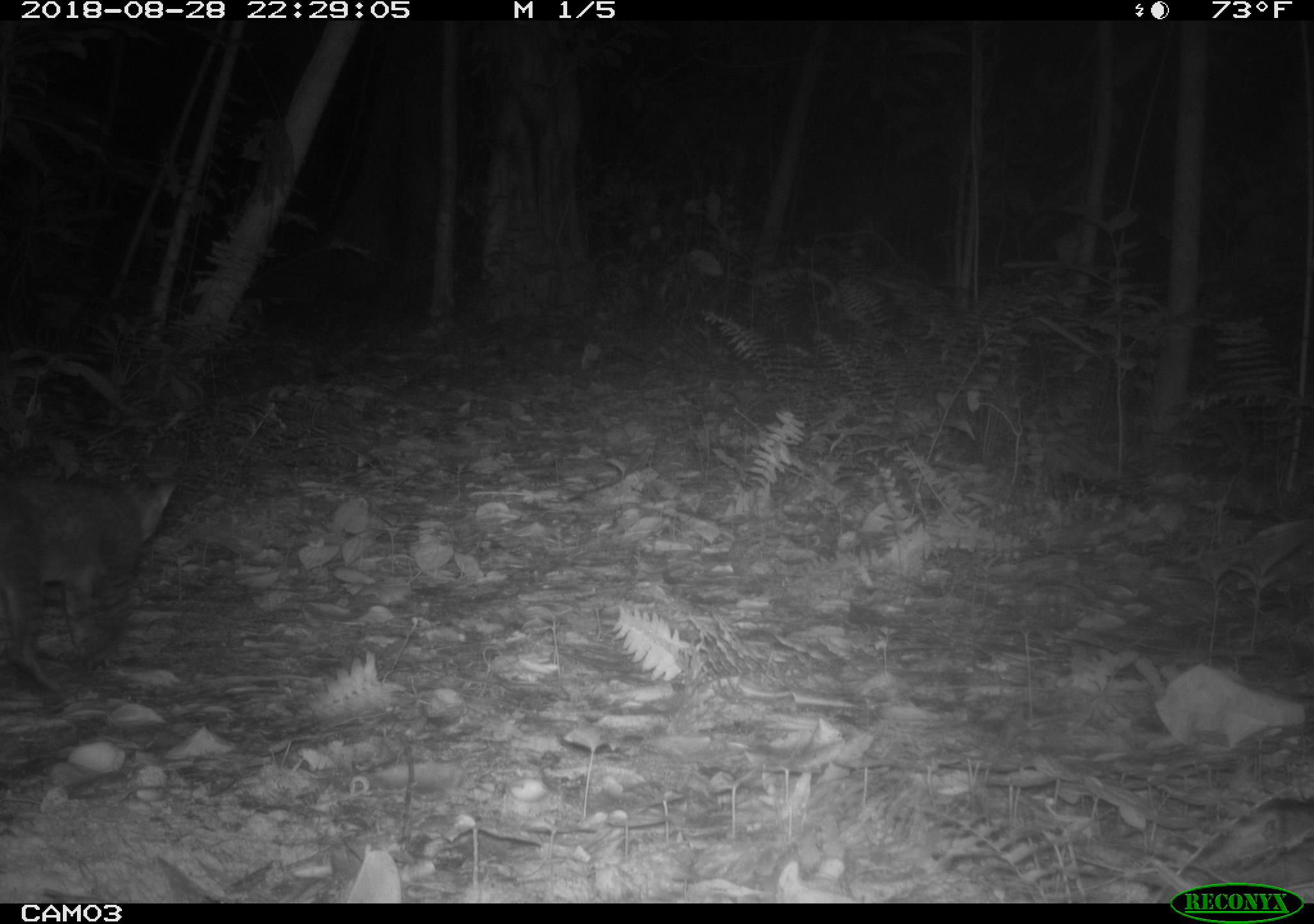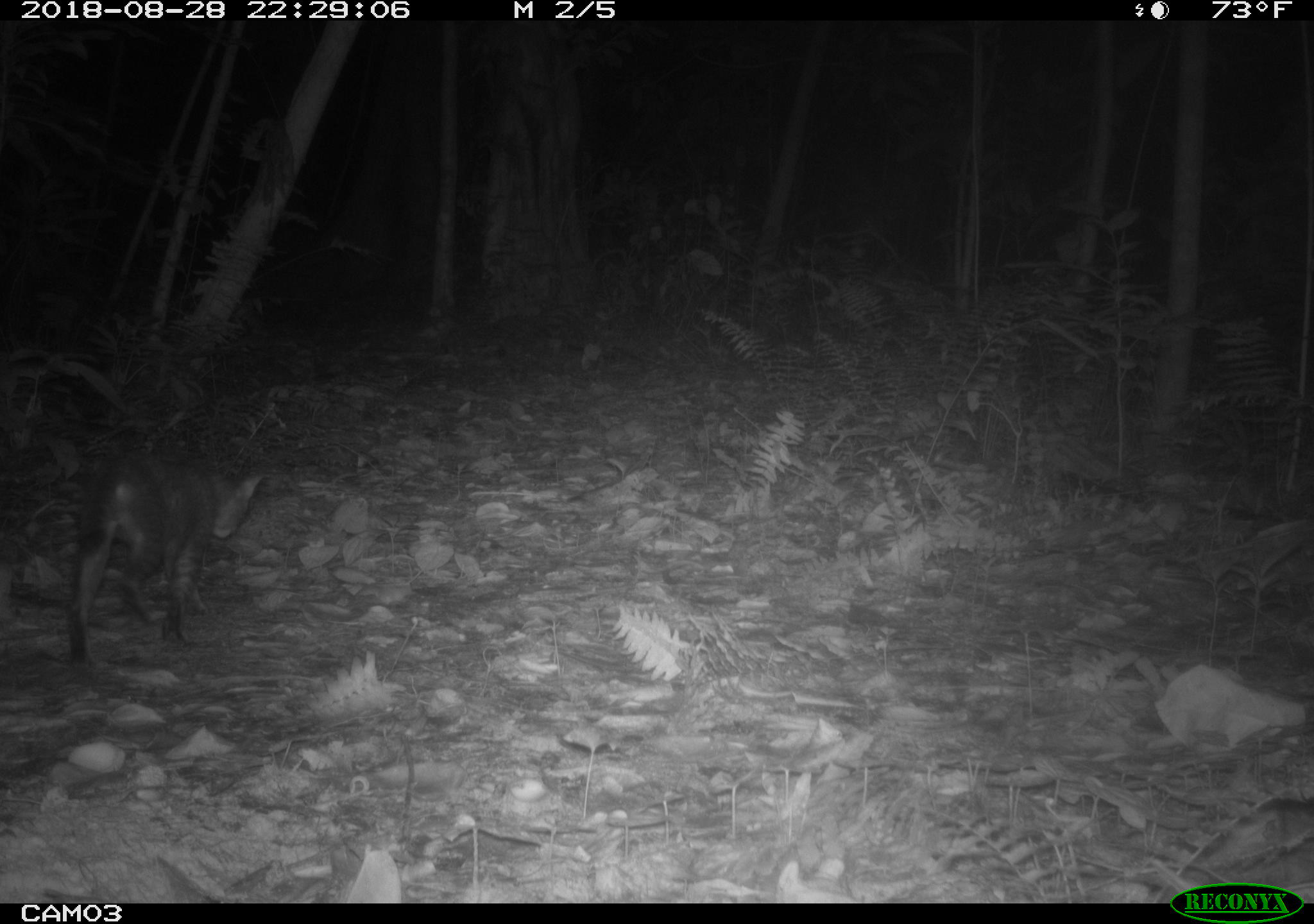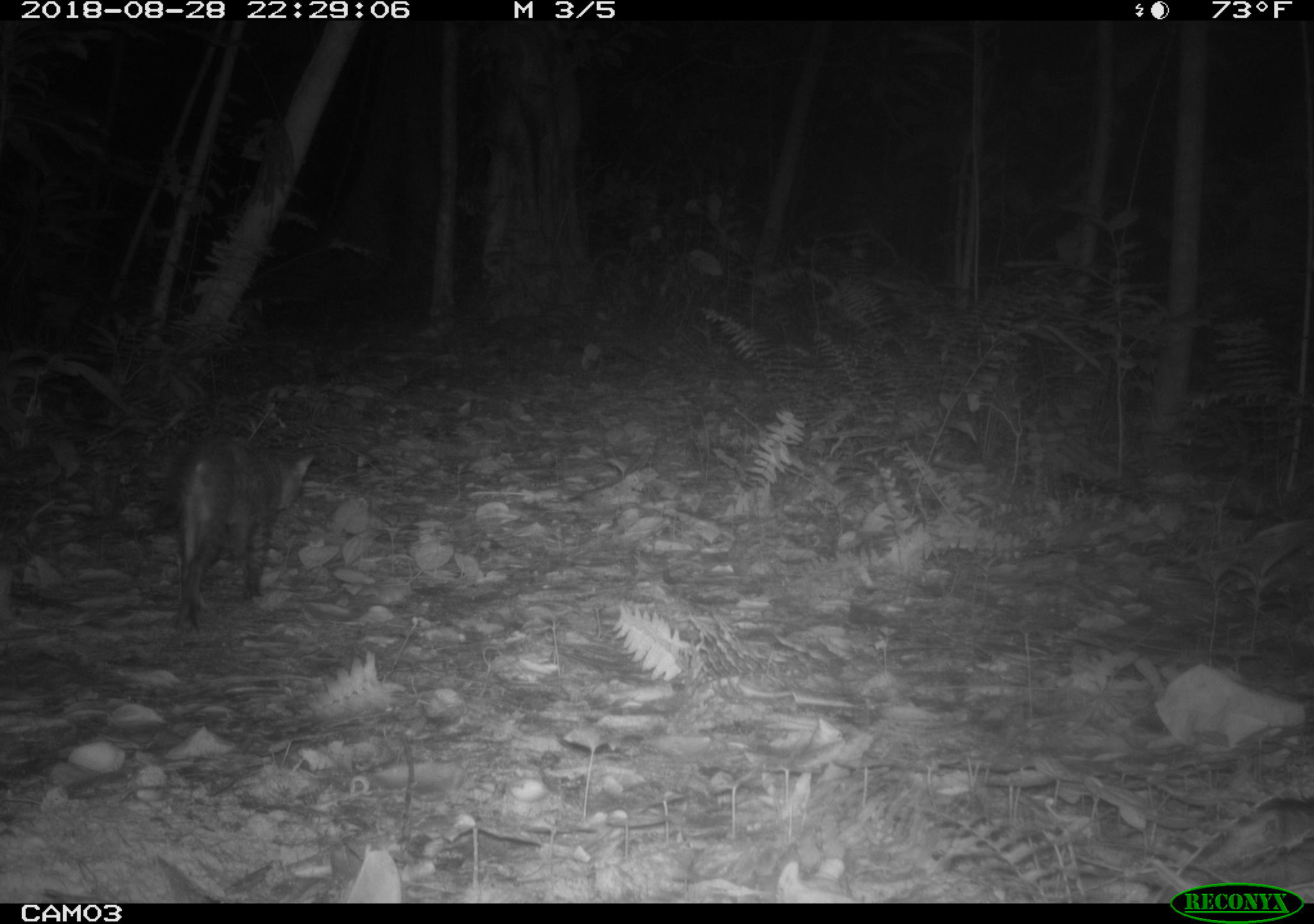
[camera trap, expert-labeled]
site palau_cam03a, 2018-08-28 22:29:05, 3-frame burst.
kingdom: Animalia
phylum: Chordata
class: Mammalia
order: Carnivora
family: Felidae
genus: Felis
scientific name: Felis catus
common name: cat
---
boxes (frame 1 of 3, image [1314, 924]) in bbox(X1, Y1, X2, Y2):
cat: bbox(1, 456, 183, 702)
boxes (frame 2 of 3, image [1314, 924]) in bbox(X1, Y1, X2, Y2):
cat: bbox(42, 450, 264, 681)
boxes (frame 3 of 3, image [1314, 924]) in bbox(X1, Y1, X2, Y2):
cat: bbox(162, 432, 321, 632)